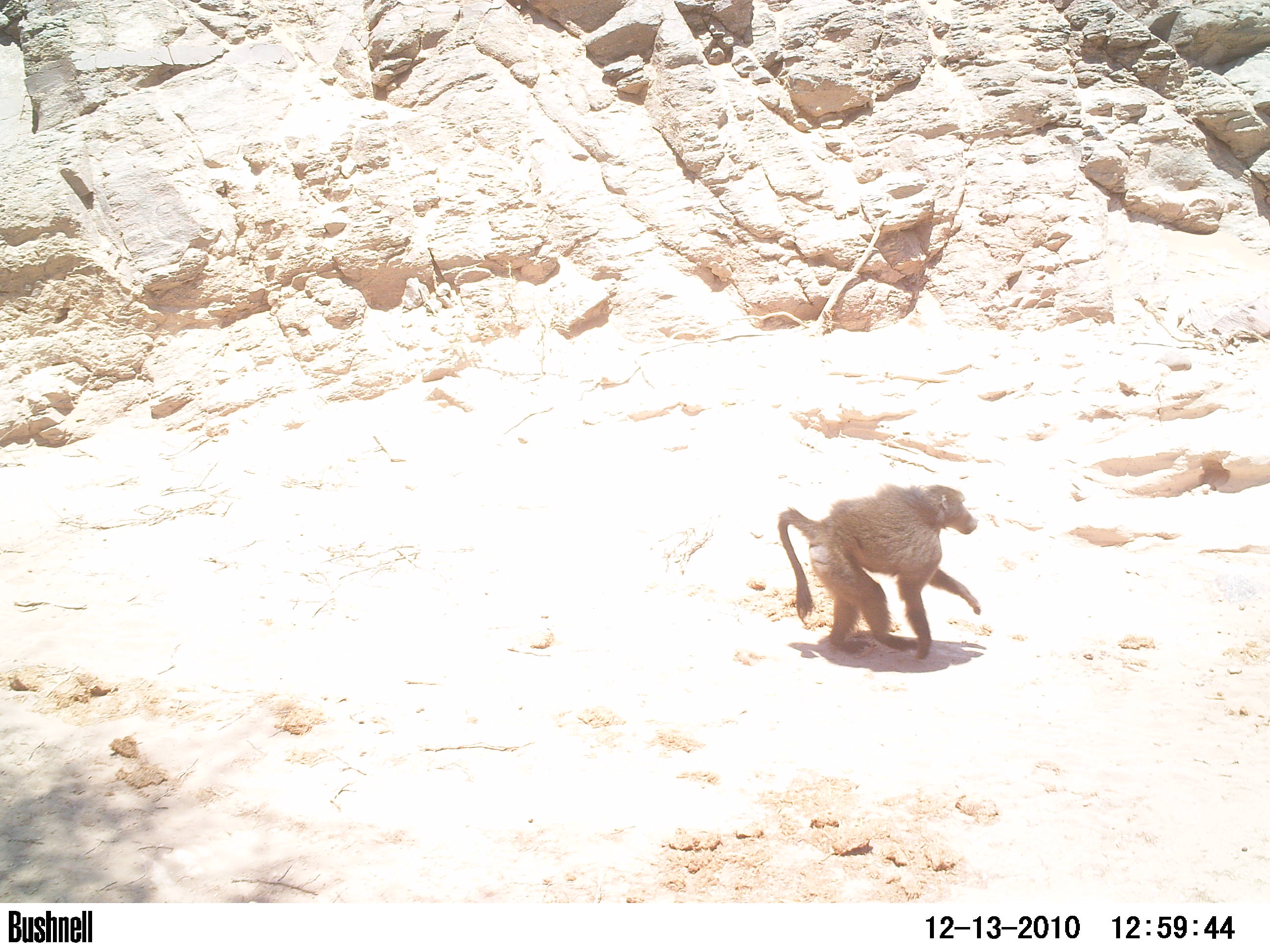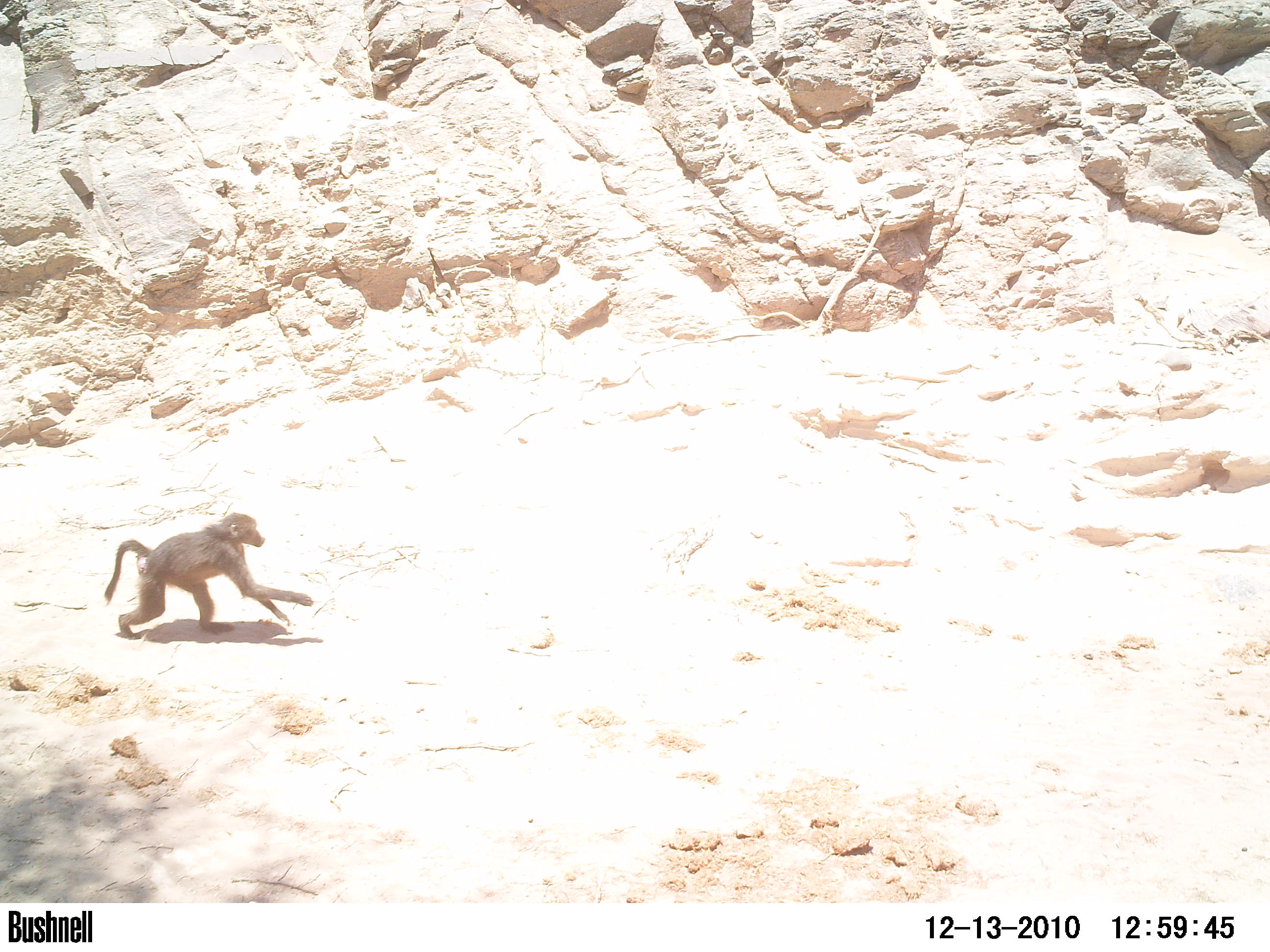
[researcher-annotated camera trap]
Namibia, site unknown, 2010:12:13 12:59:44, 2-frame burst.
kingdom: Animalia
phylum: Chordata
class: Mammalia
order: Primates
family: Cercopithecidae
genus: Papio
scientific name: Papio anubis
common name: olive baboon